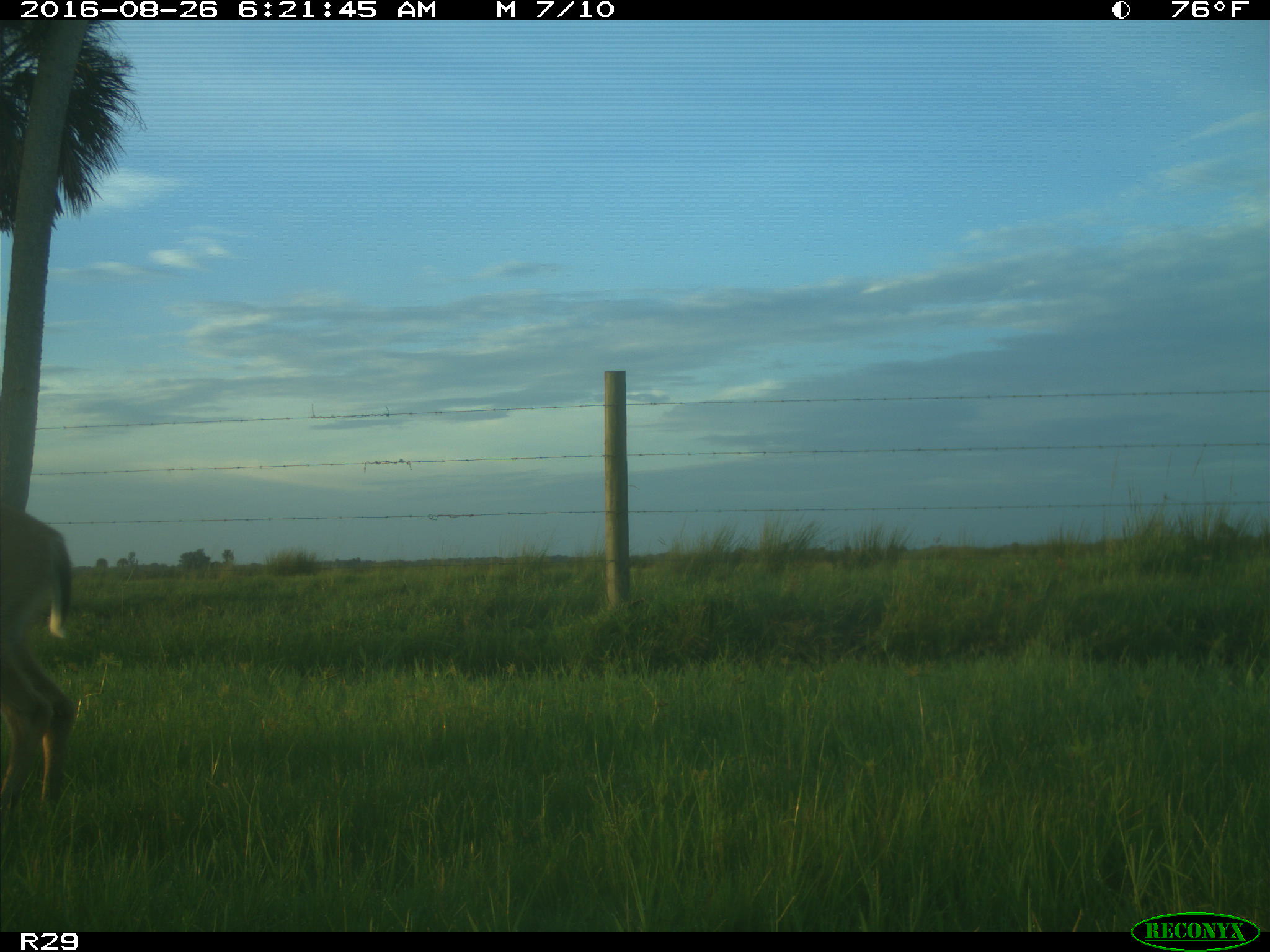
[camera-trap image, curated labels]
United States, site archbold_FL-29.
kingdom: Animalia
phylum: Chordata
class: Mammalia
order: Artiodactyla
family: Cervidae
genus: Odocoileus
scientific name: Odocoileus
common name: deer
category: unidentified deer